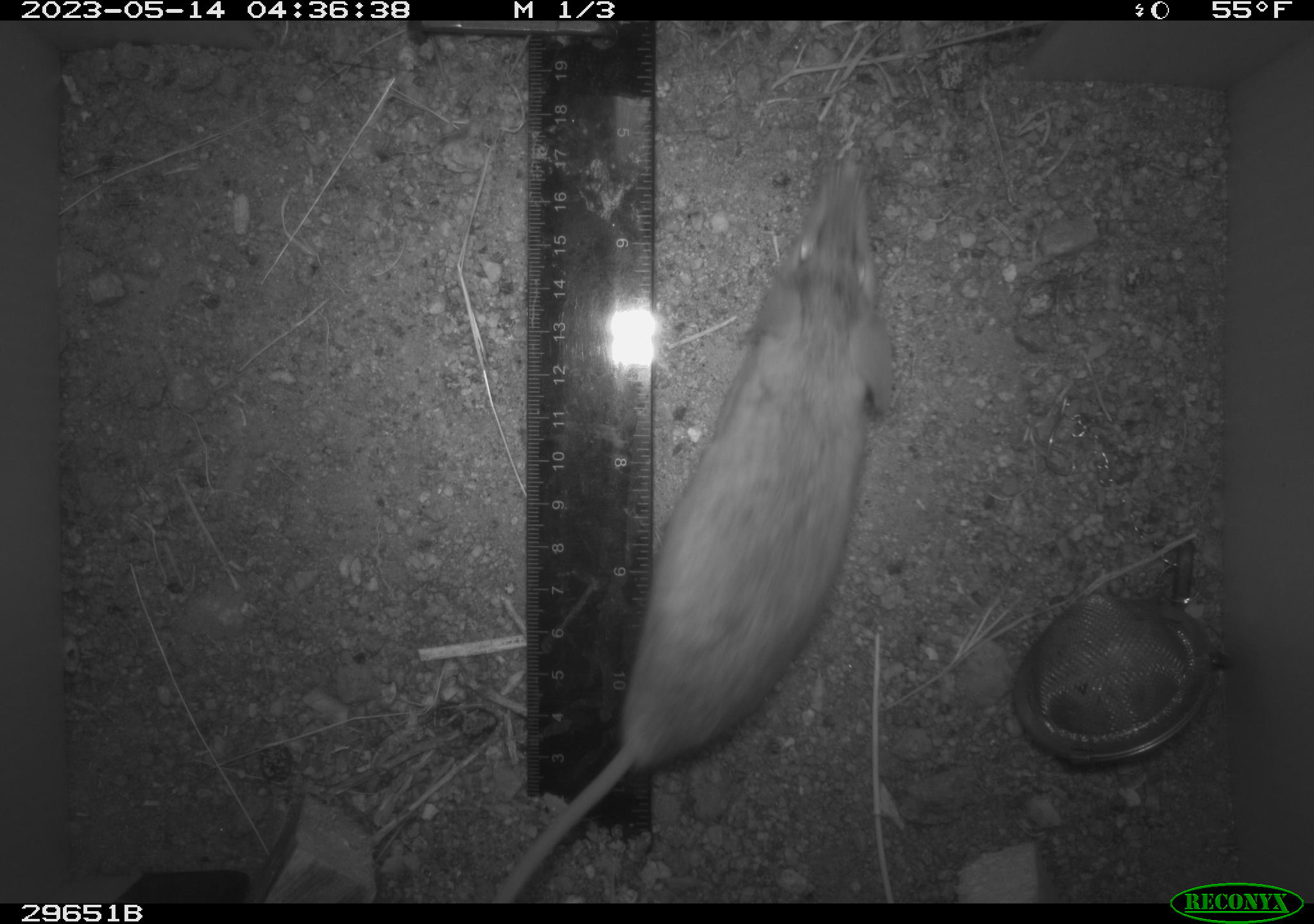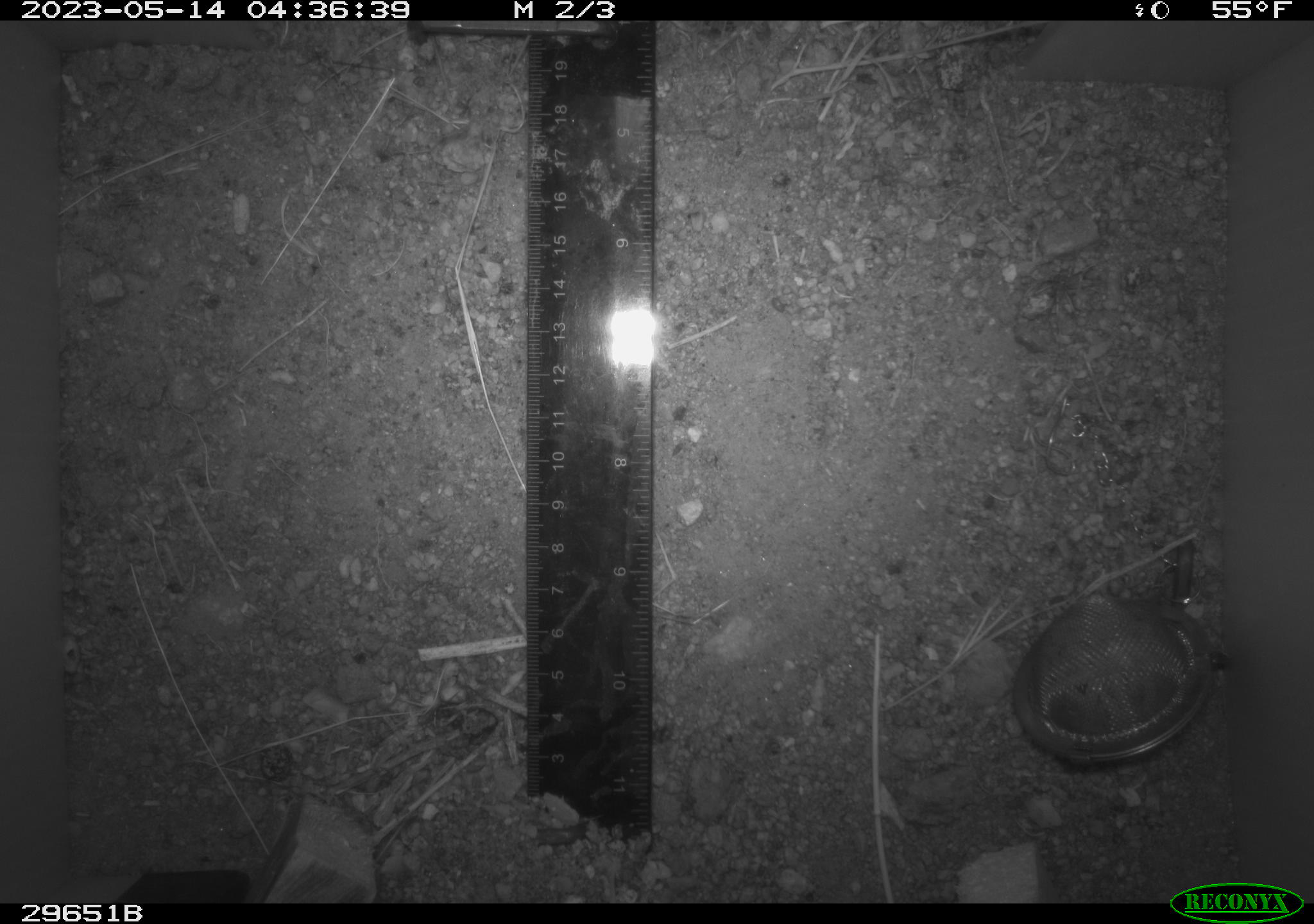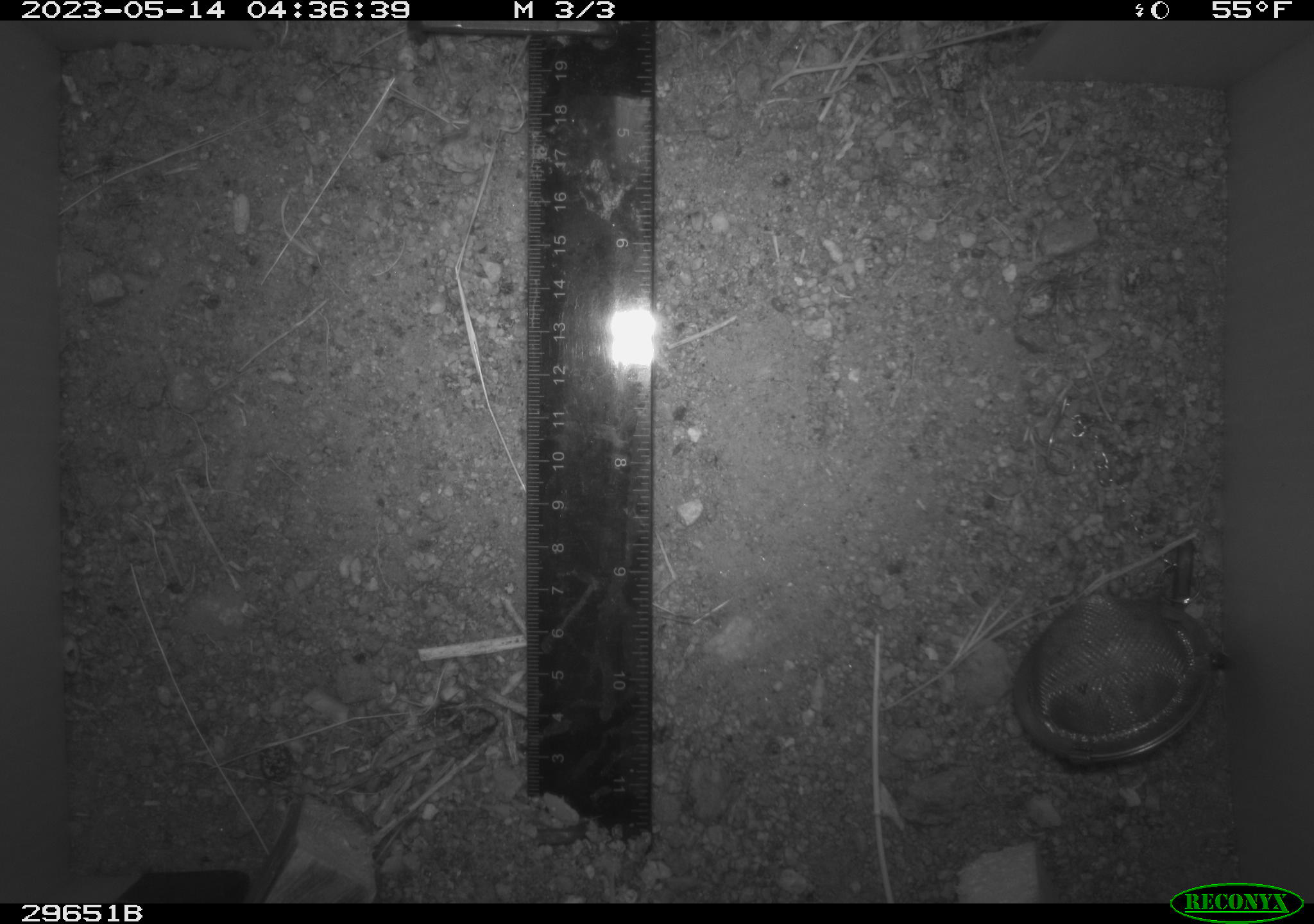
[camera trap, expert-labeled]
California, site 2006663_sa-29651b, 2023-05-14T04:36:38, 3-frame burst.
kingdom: Animalia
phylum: Chordata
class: Mammalia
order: Rodentia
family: Cricetidae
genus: Peromyscus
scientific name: Peromyscus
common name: deer mice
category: peromyscus species